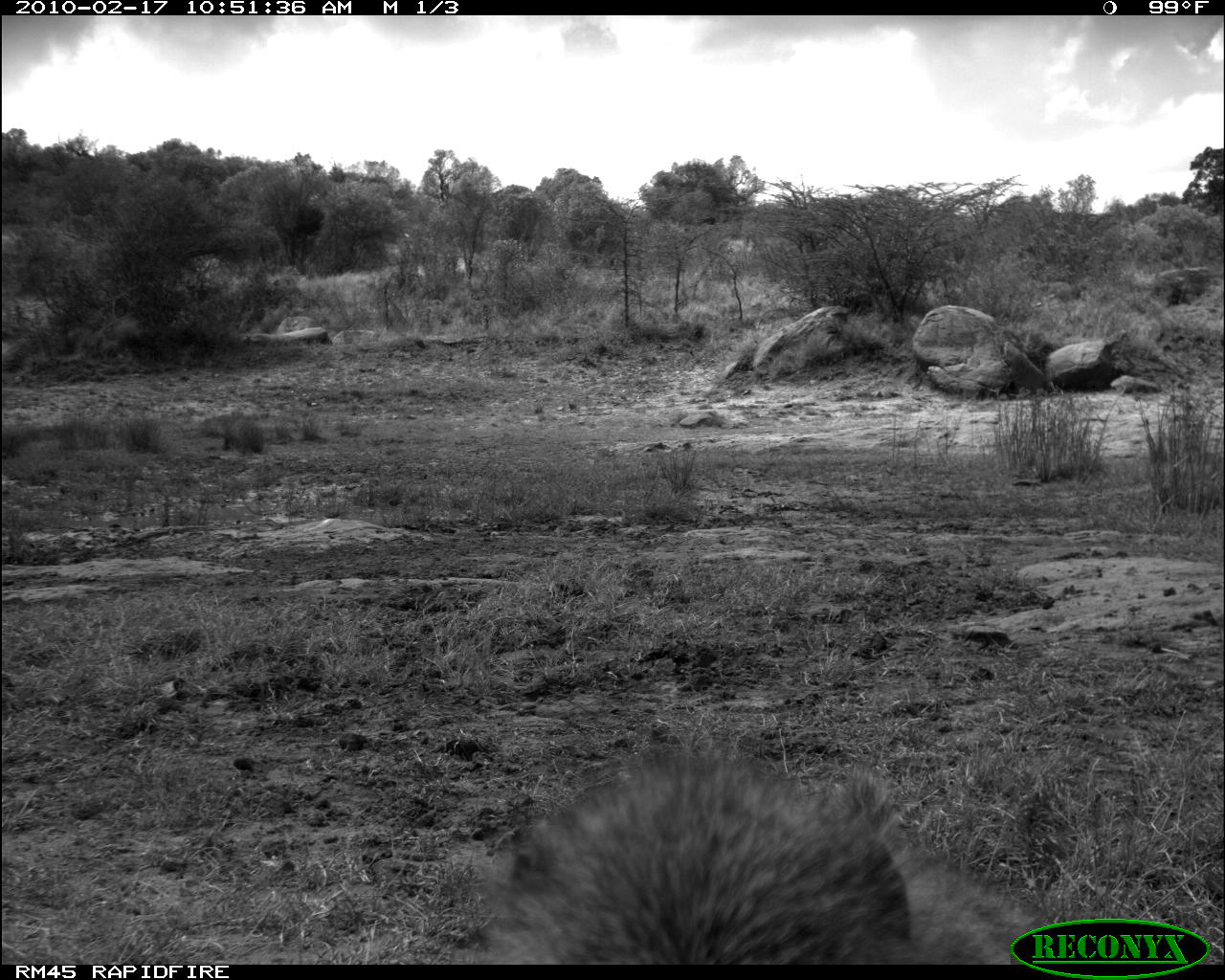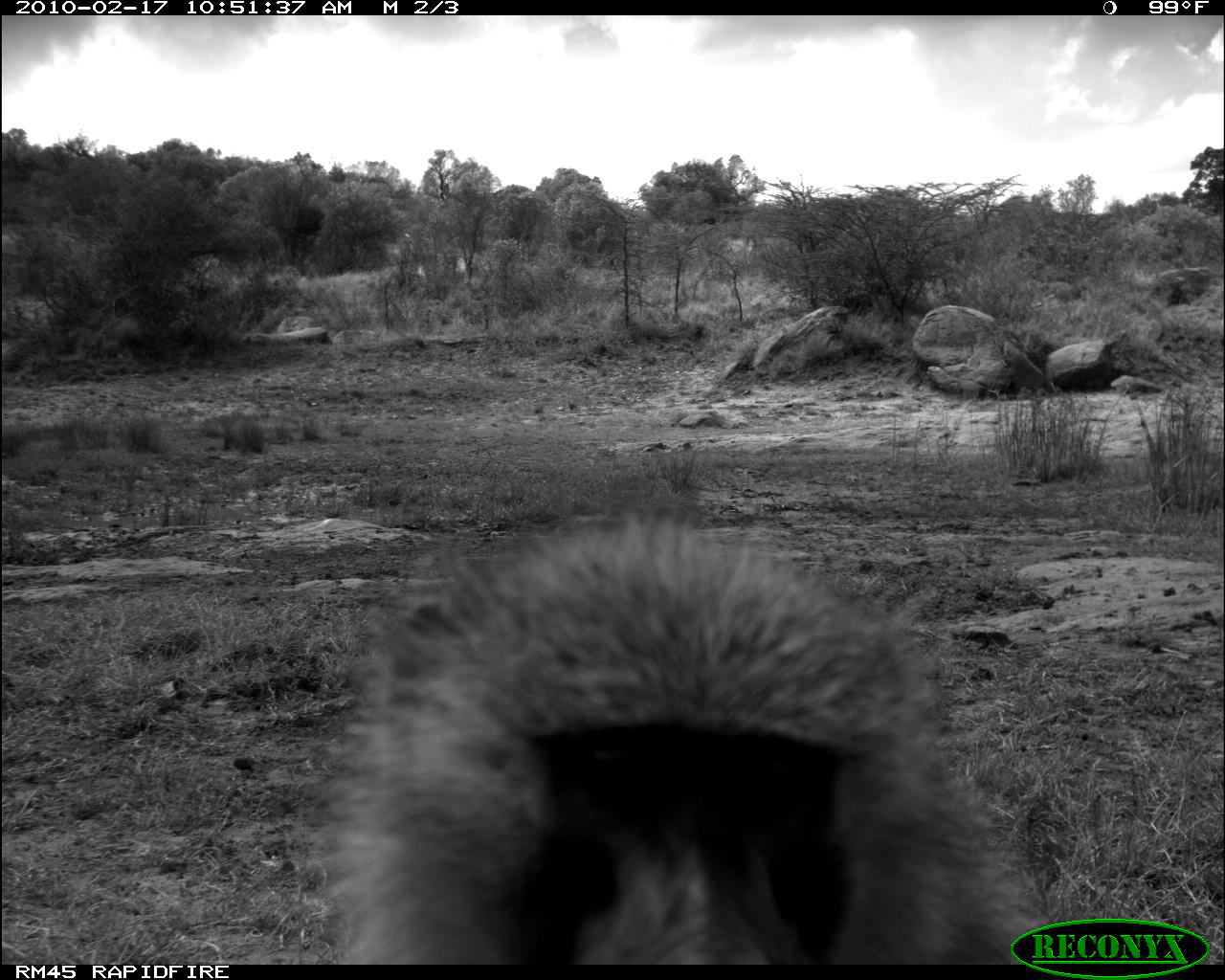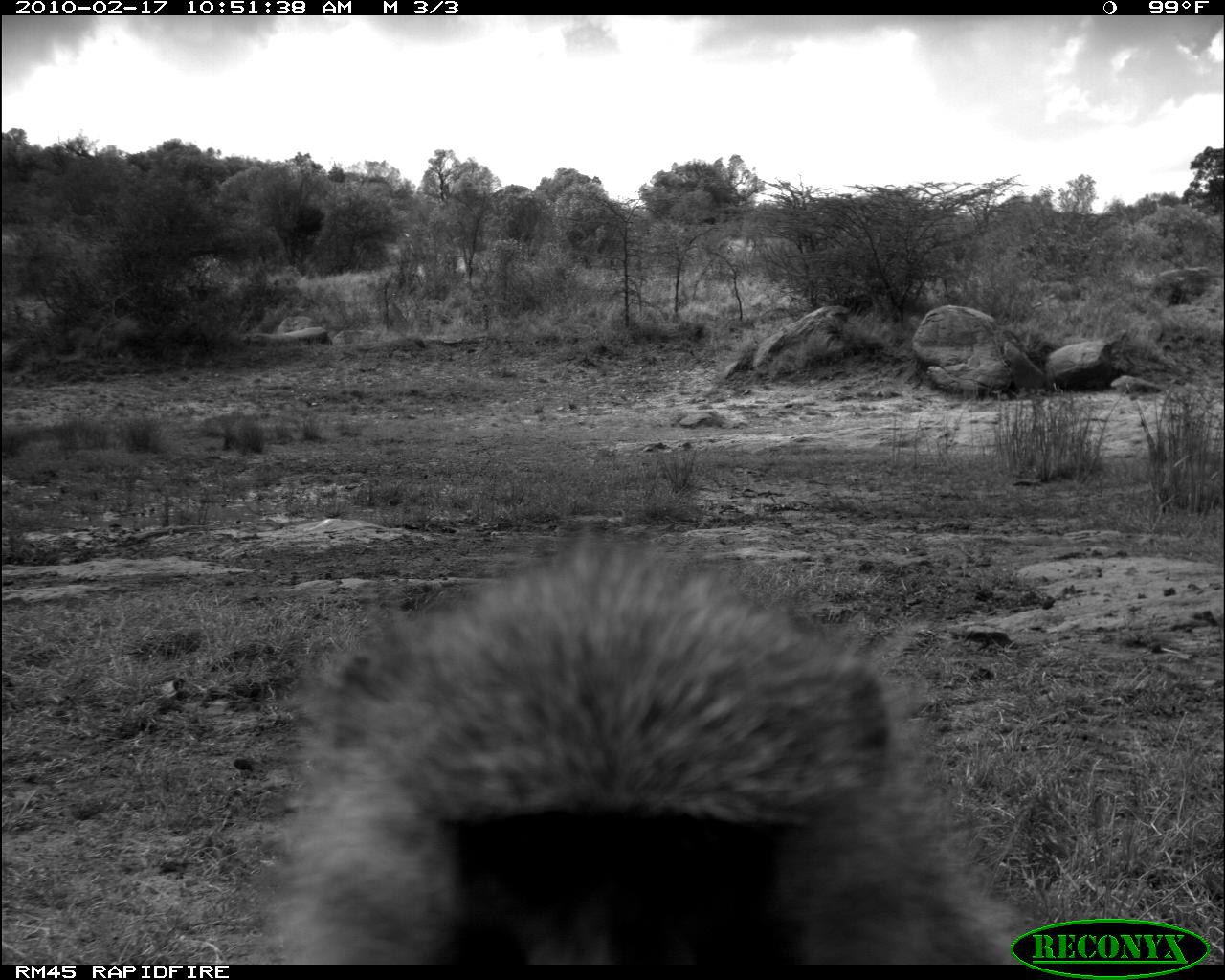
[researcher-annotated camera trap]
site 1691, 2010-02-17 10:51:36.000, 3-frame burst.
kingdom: Animalia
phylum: Chordata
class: Mammalia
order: Primates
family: Cercopithecidae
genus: Papio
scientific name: Papio anubis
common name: olive baboon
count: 1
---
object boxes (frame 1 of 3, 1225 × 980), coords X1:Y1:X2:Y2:
papio anubis: 482:750:933:979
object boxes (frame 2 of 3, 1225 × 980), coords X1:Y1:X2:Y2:
papio anubis: 314:512:1051:978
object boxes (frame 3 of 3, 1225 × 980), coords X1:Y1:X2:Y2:
papio anubis: 257:525:1039:965